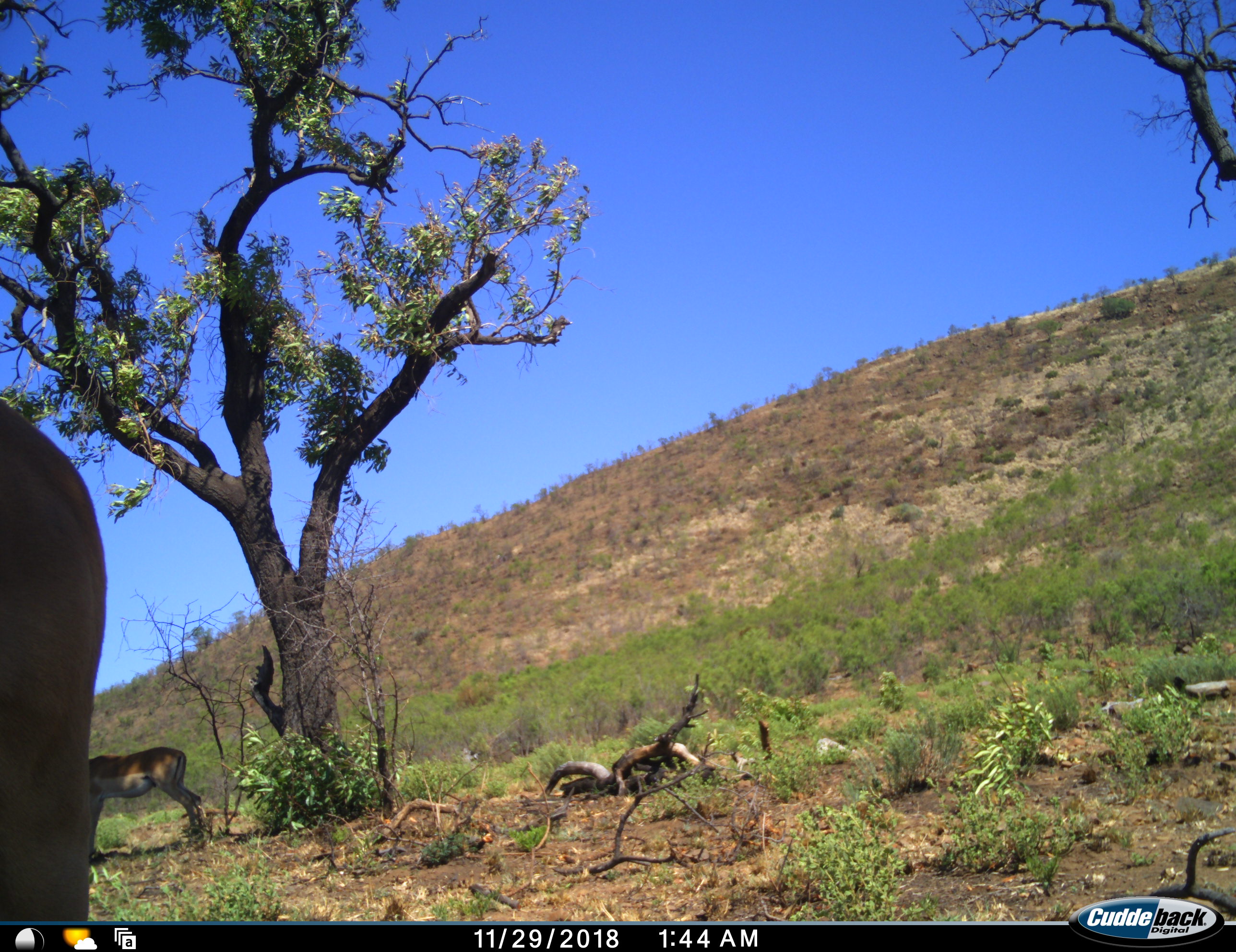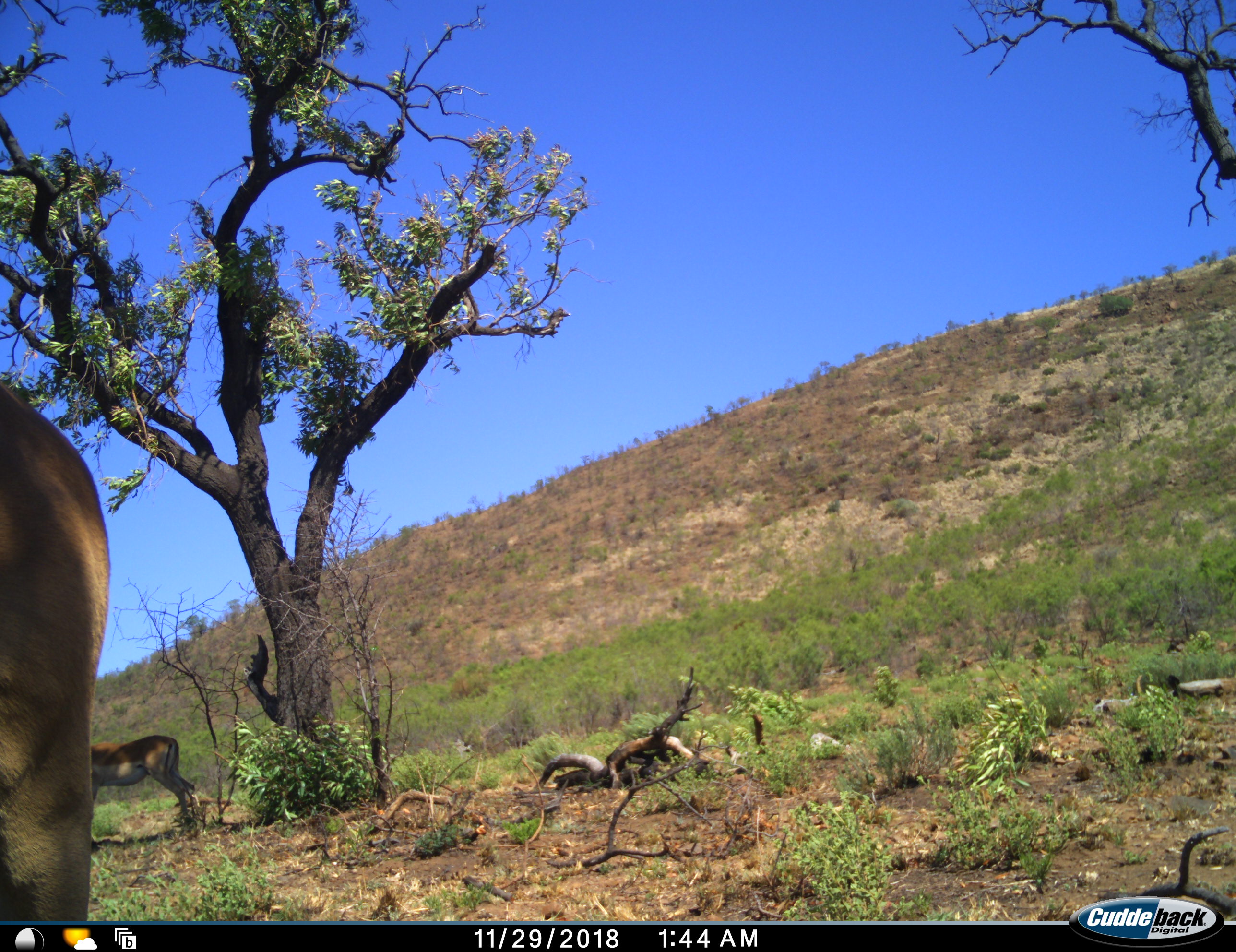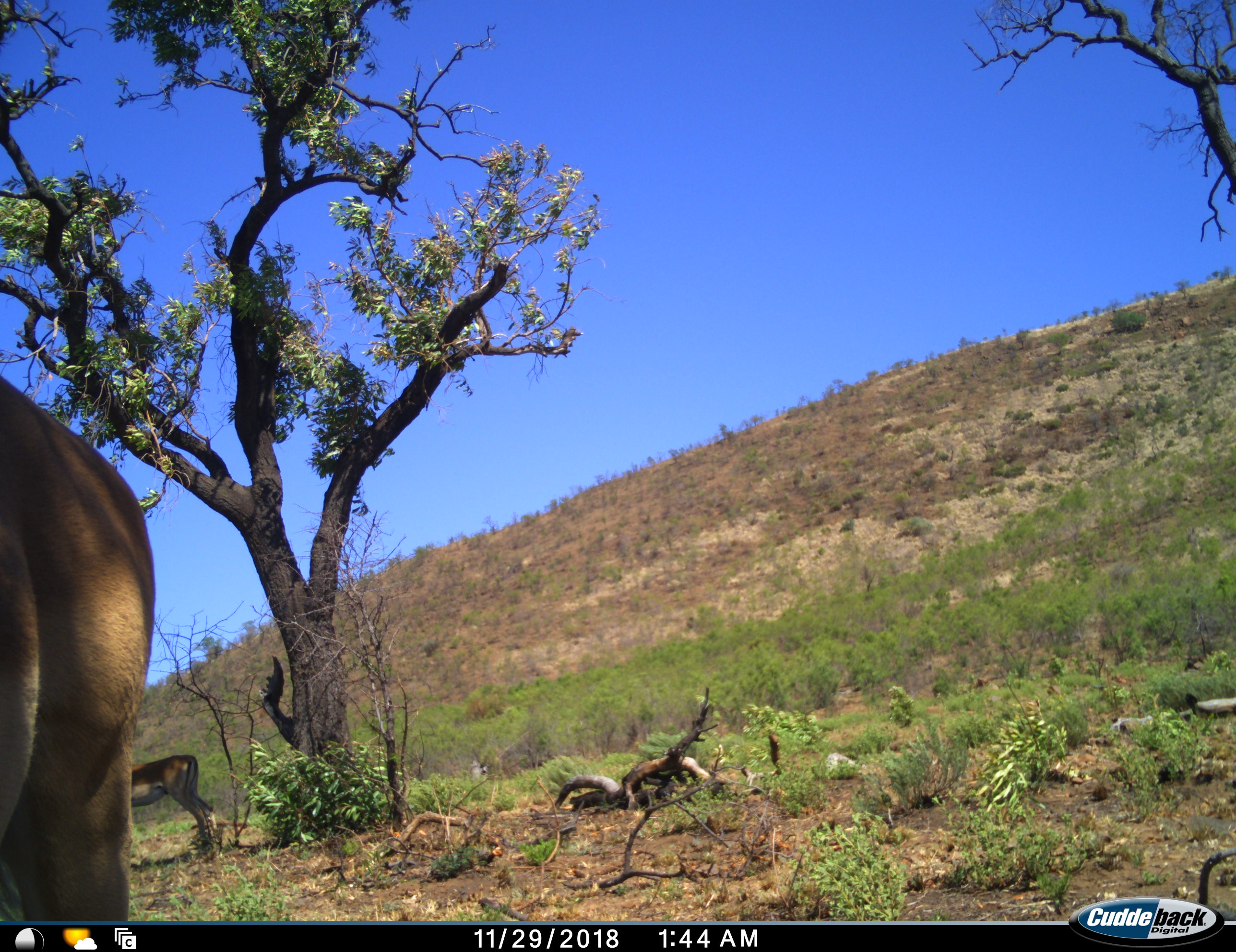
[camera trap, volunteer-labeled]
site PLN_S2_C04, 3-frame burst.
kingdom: Animalia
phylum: Chordata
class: Mammalia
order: Artiodactyla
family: Bovidae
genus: Aepyceros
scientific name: Aepyceros melampus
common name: impala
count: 2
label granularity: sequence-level